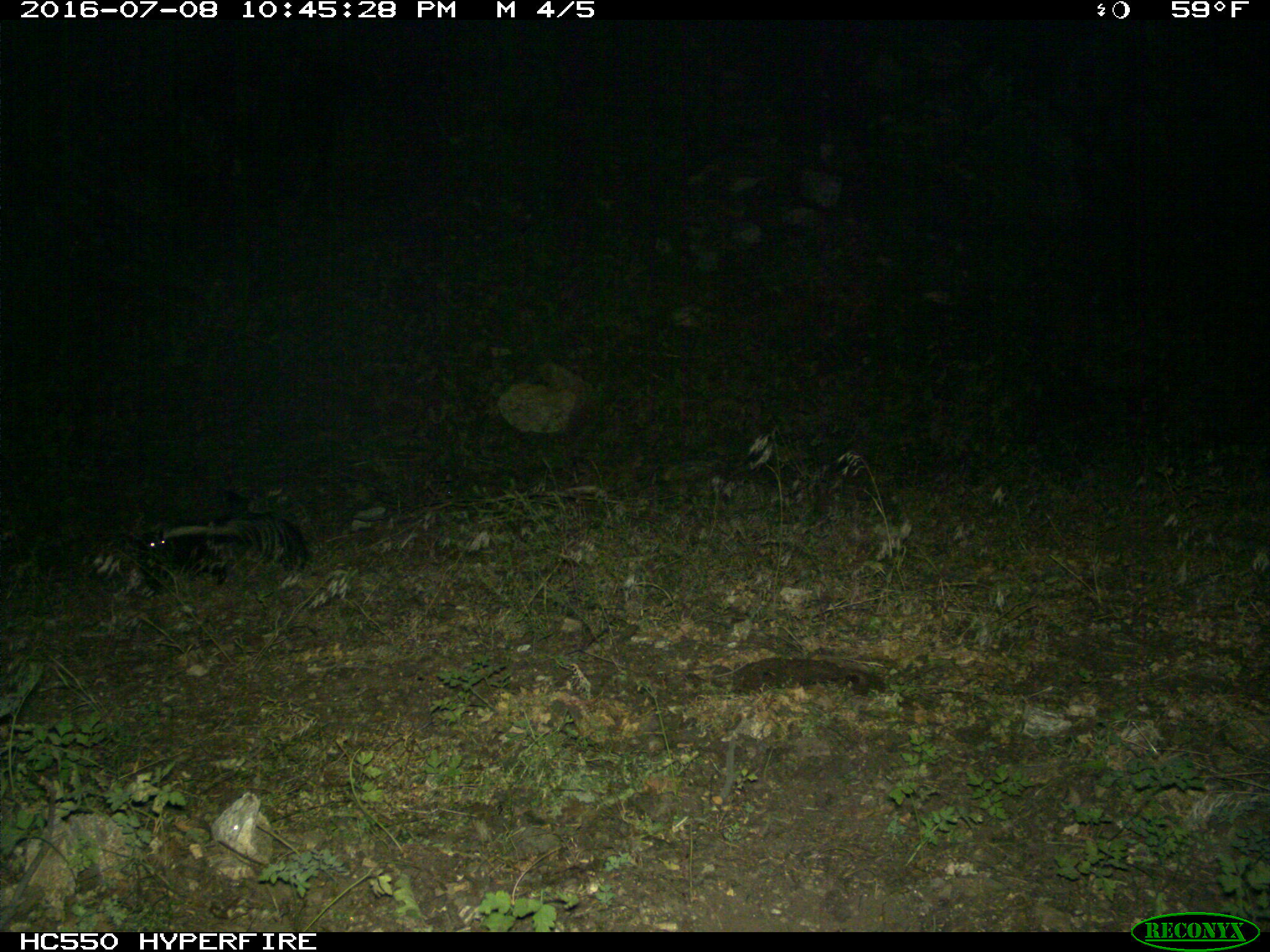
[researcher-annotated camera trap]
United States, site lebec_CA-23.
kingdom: Animalia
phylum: Chordata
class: Mammalia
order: Carnivora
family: Mephitidae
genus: Mephitis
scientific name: Mephitis mephitis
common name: striped skunk